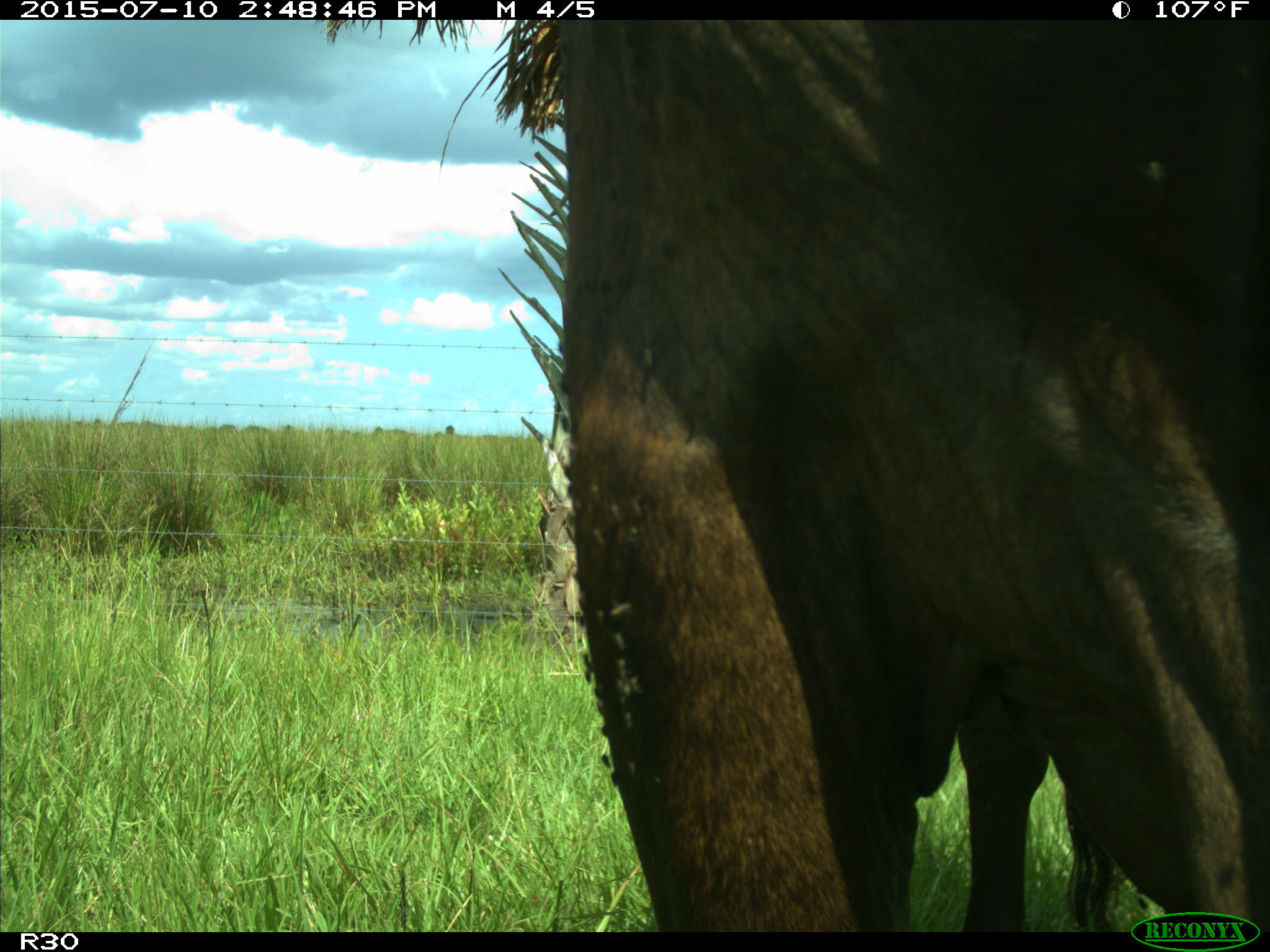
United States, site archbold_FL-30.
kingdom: Animalia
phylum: Chordata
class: Mammalia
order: Artiodactyla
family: Bovidae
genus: Bos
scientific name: Bos taurus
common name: domestic cow